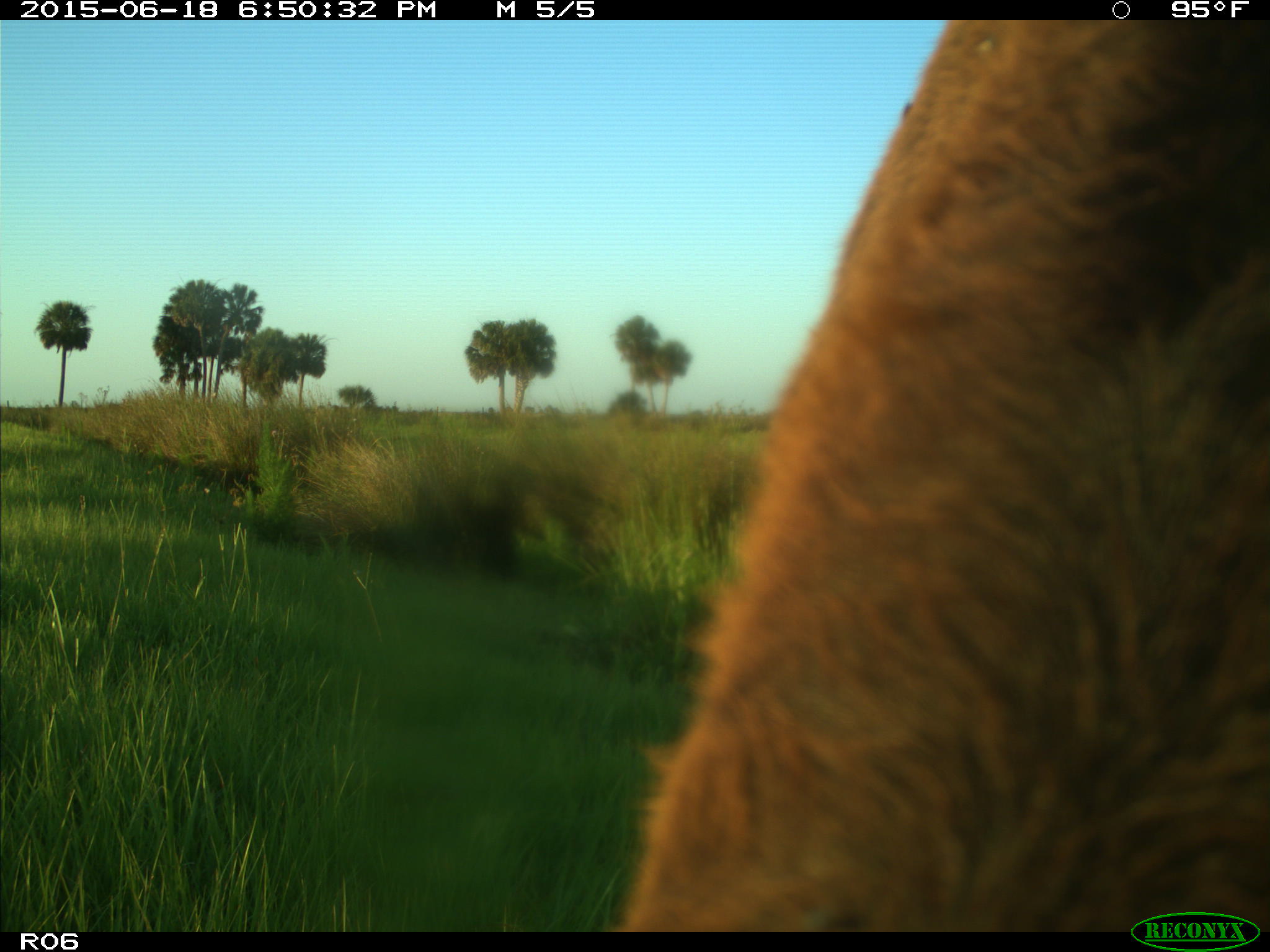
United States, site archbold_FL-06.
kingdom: Animalia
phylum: Chordata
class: Mammalia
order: Artiodactyla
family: Bovidae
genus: Bos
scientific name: Bos taurus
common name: domestic cow